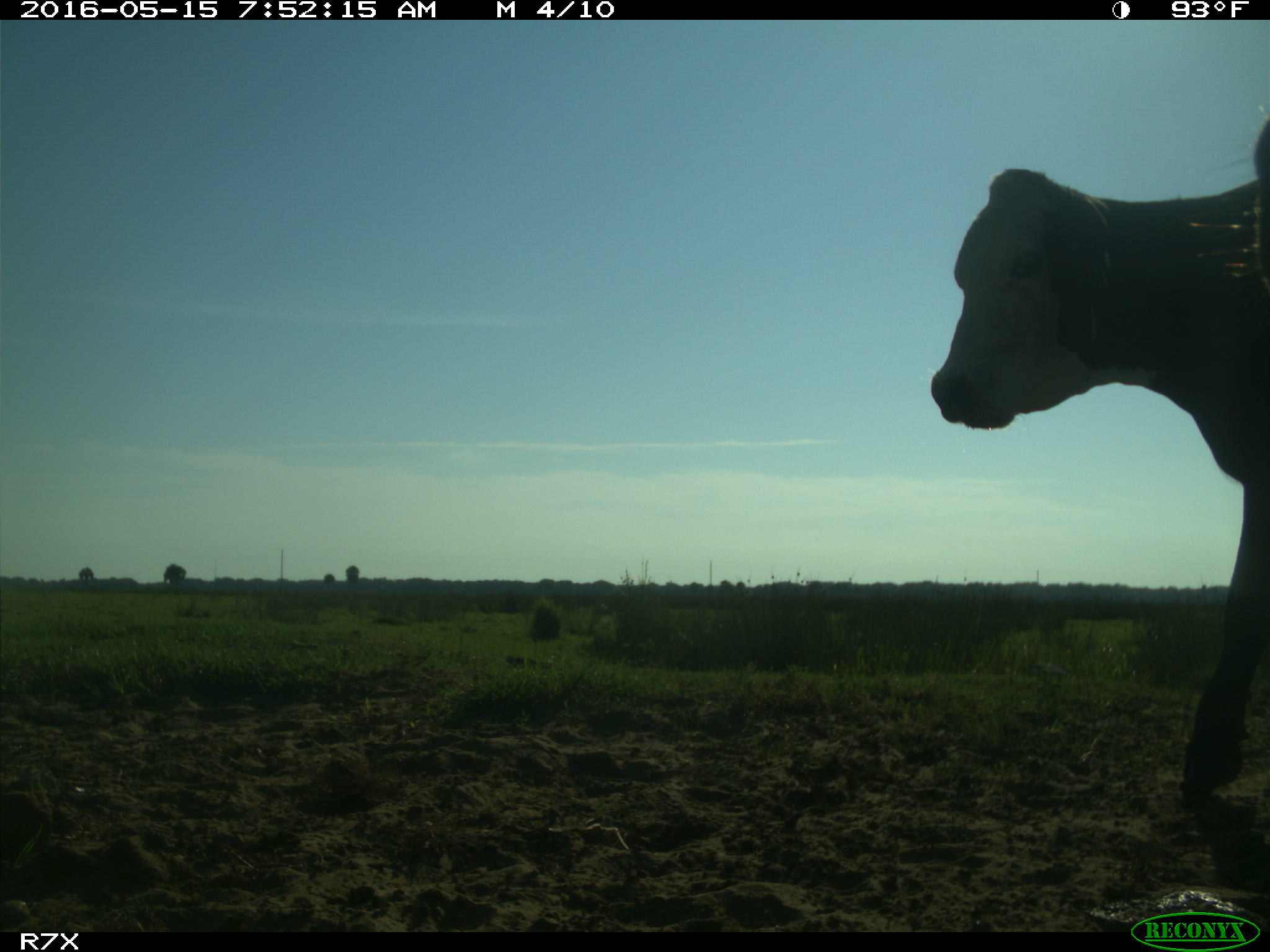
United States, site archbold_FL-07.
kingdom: Animalia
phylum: Chordata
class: Mammalia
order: Artiodactyla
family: Bovidae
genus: Bos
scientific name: Bos taurus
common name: domestic cow